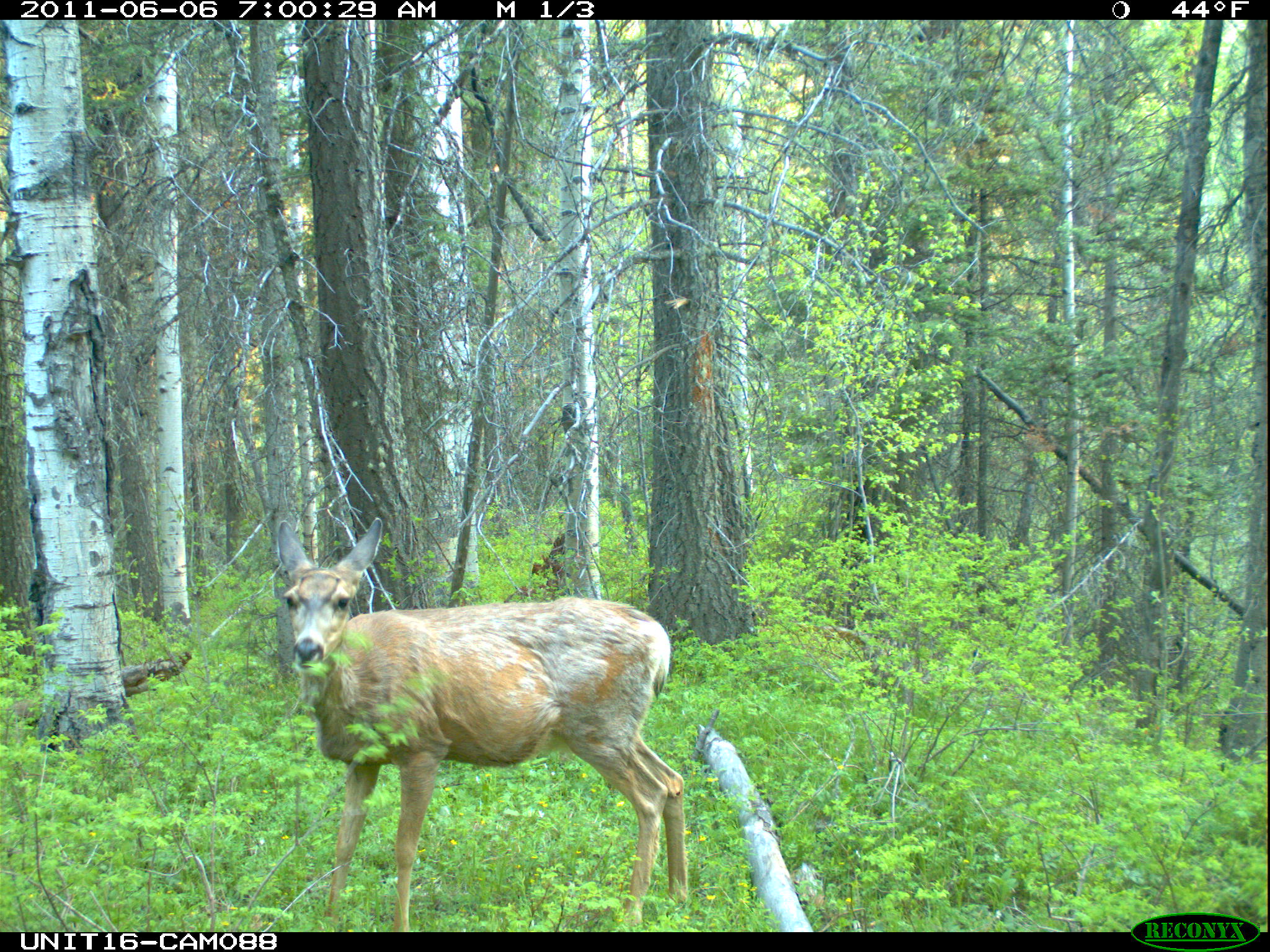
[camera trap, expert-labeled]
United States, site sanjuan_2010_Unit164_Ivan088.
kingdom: Animalia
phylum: Chordata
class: Mammalia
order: Artiodactyla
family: Cervidae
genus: Odocoileus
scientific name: Odocoileus hemionus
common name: mule deer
Odocoileus hemionus (mule deer).